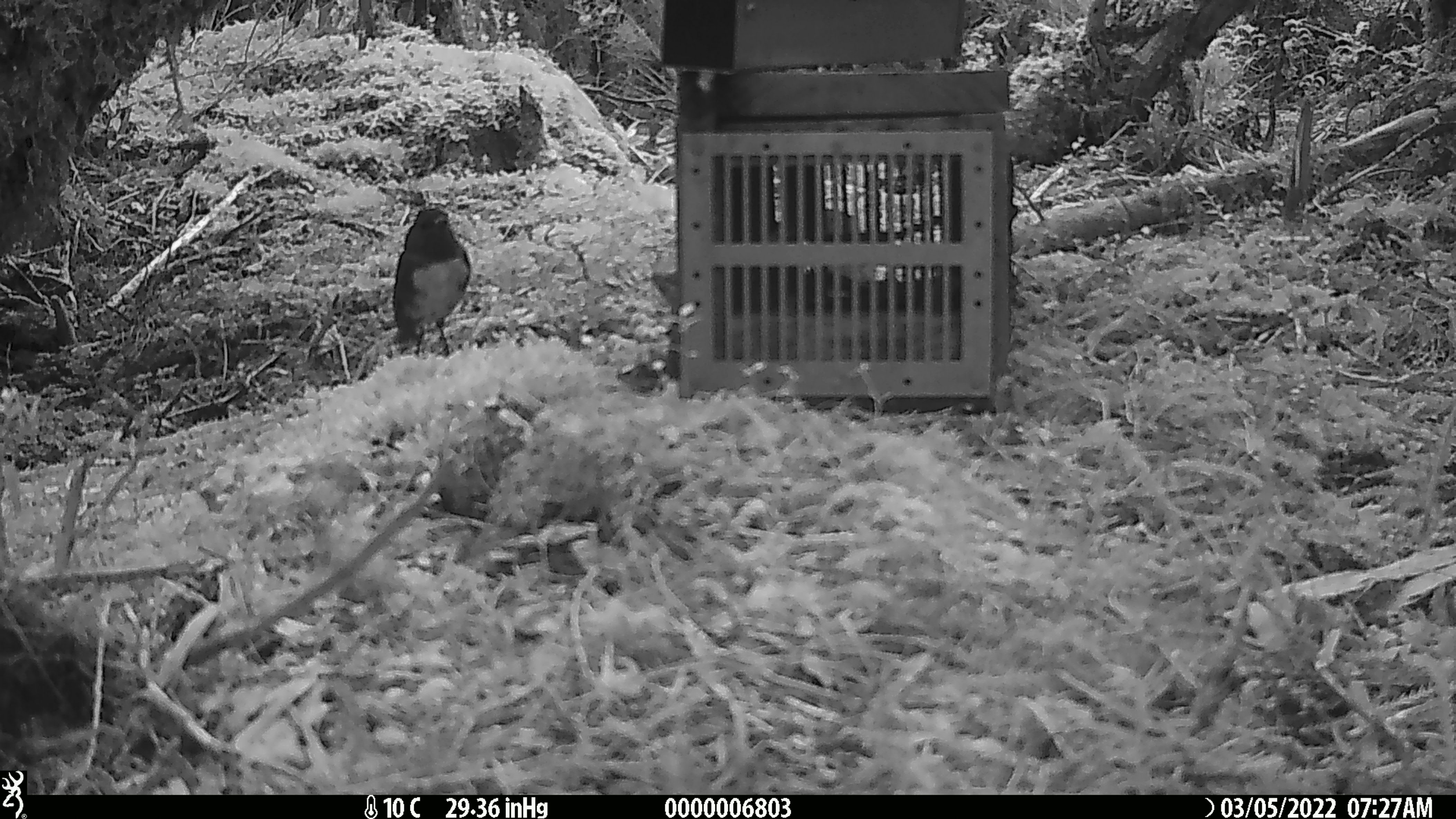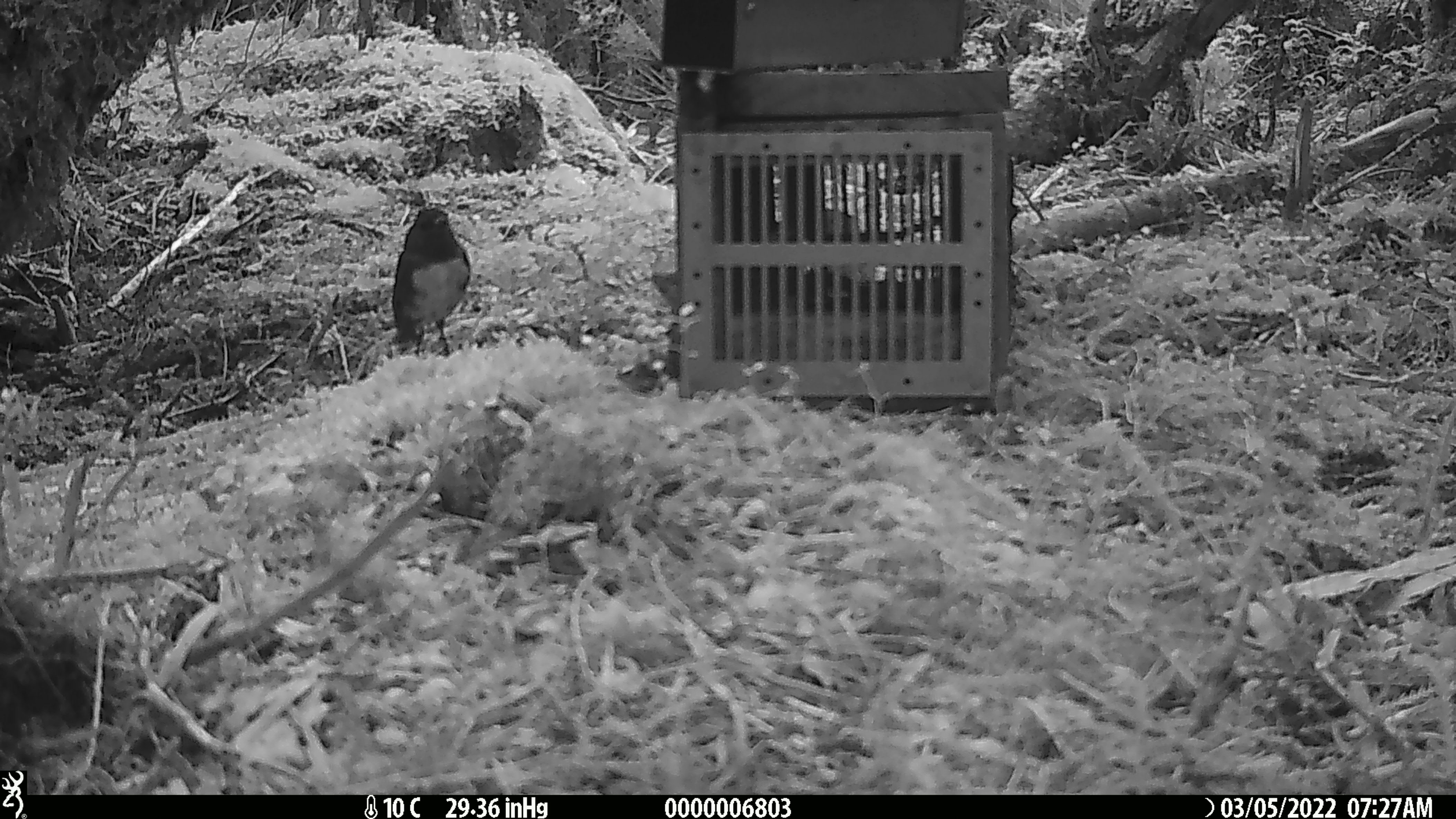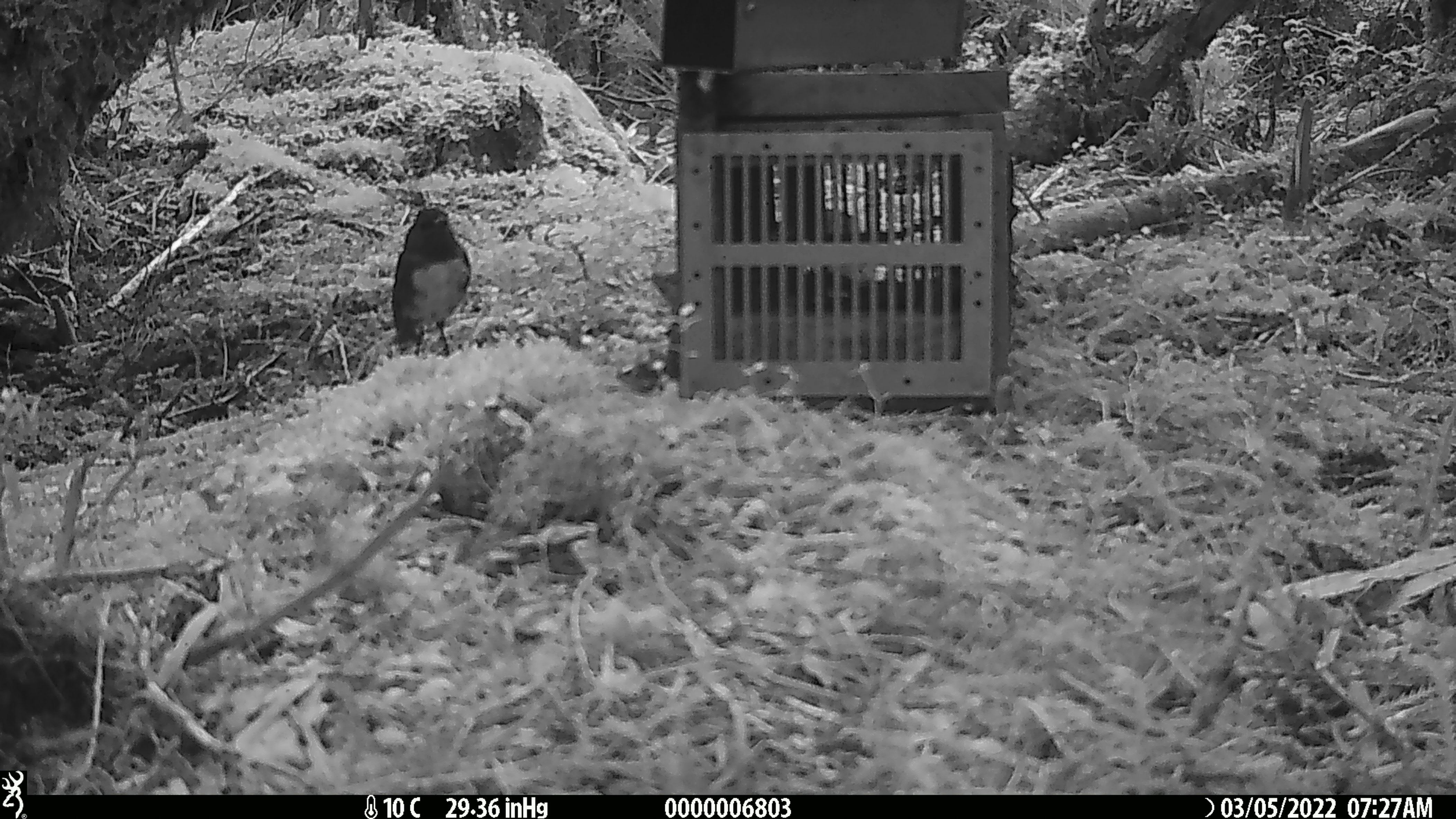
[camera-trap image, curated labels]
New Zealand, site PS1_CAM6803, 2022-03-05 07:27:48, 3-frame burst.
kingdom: Animalia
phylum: Chordata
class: Aves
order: Passeriformes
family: Petroicidae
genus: Petroica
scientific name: Petroica australis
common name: new zealand robin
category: robin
Robin (new zealand robin) (Petroica australis).